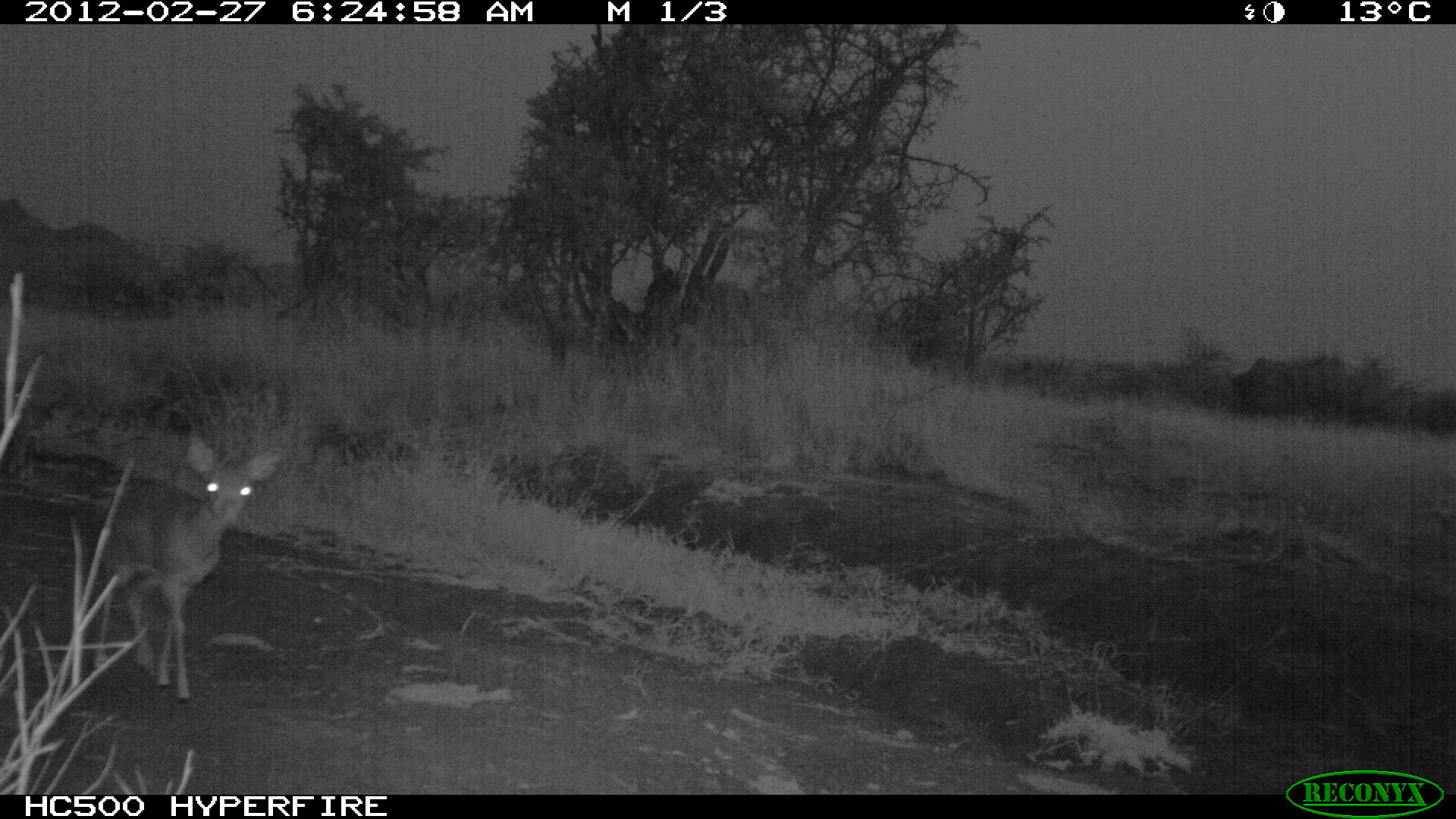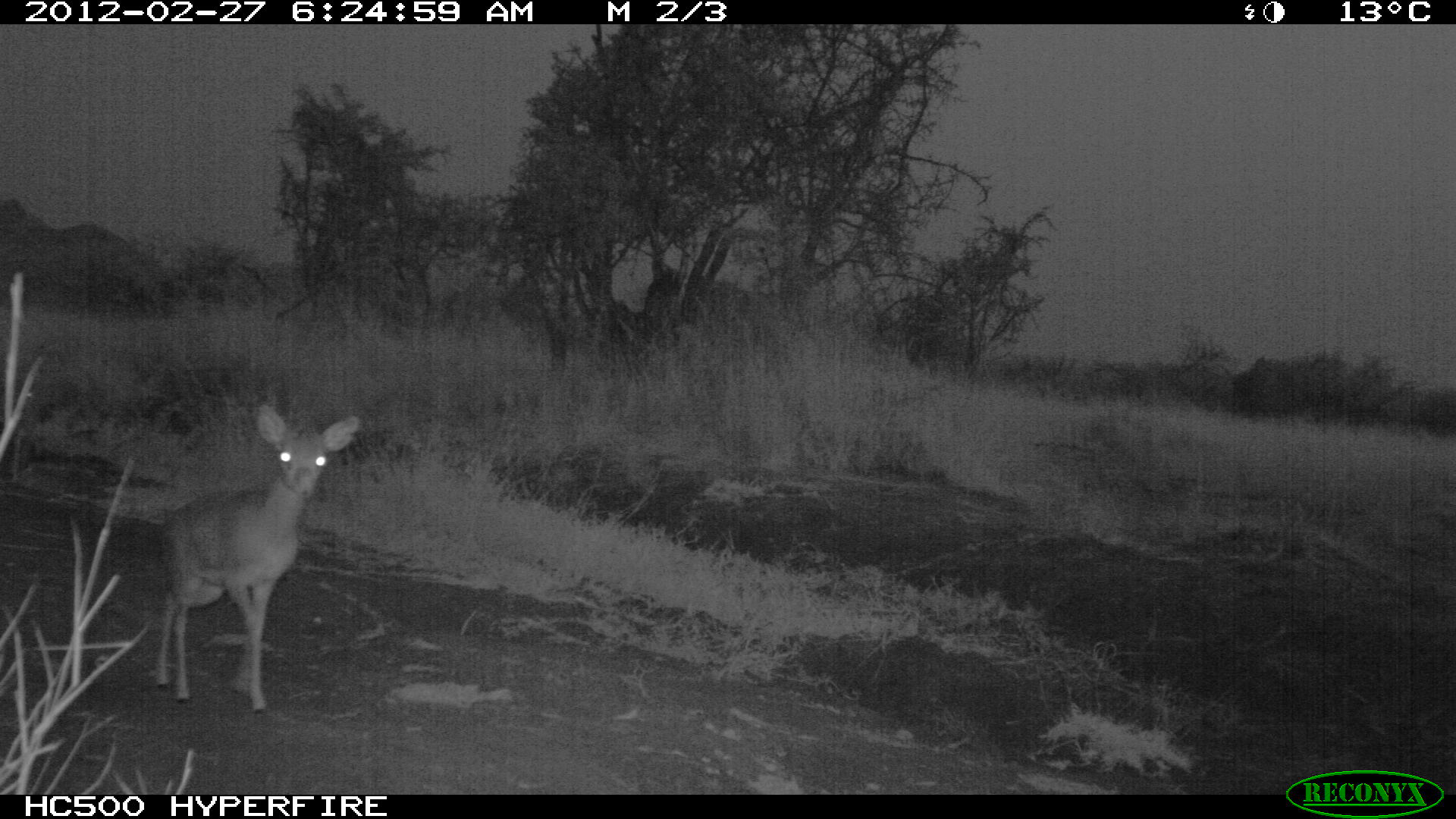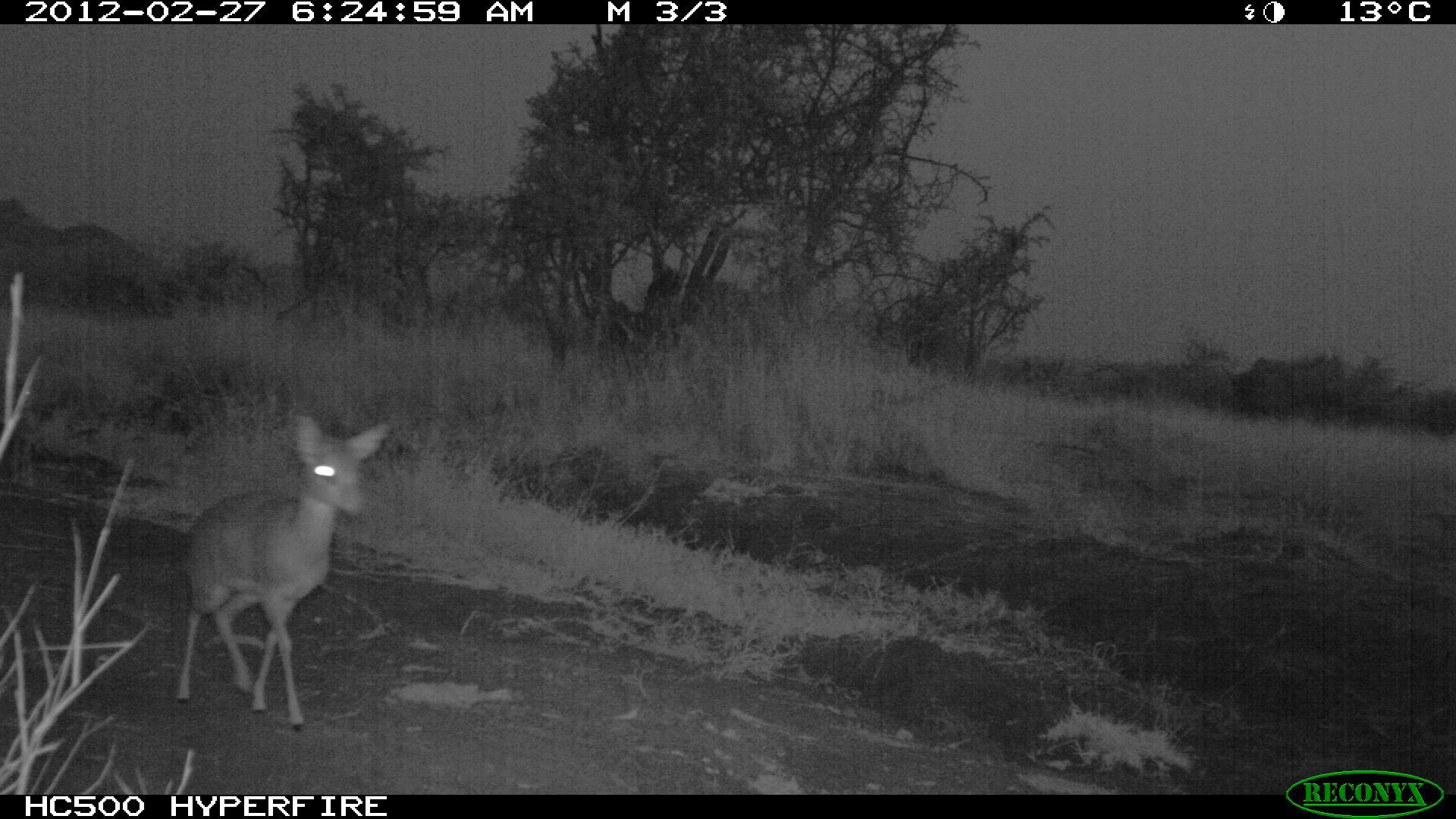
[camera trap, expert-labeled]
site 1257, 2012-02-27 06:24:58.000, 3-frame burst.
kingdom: Animalia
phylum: Chordata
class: Mammalia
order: Artiodactyla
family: Bovidae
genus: Madoqua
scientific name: Madoqua guentheri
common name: günther's dik-dik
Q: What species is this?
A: Madoqua guentheri (günther's dik-dik).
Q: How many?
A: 1.